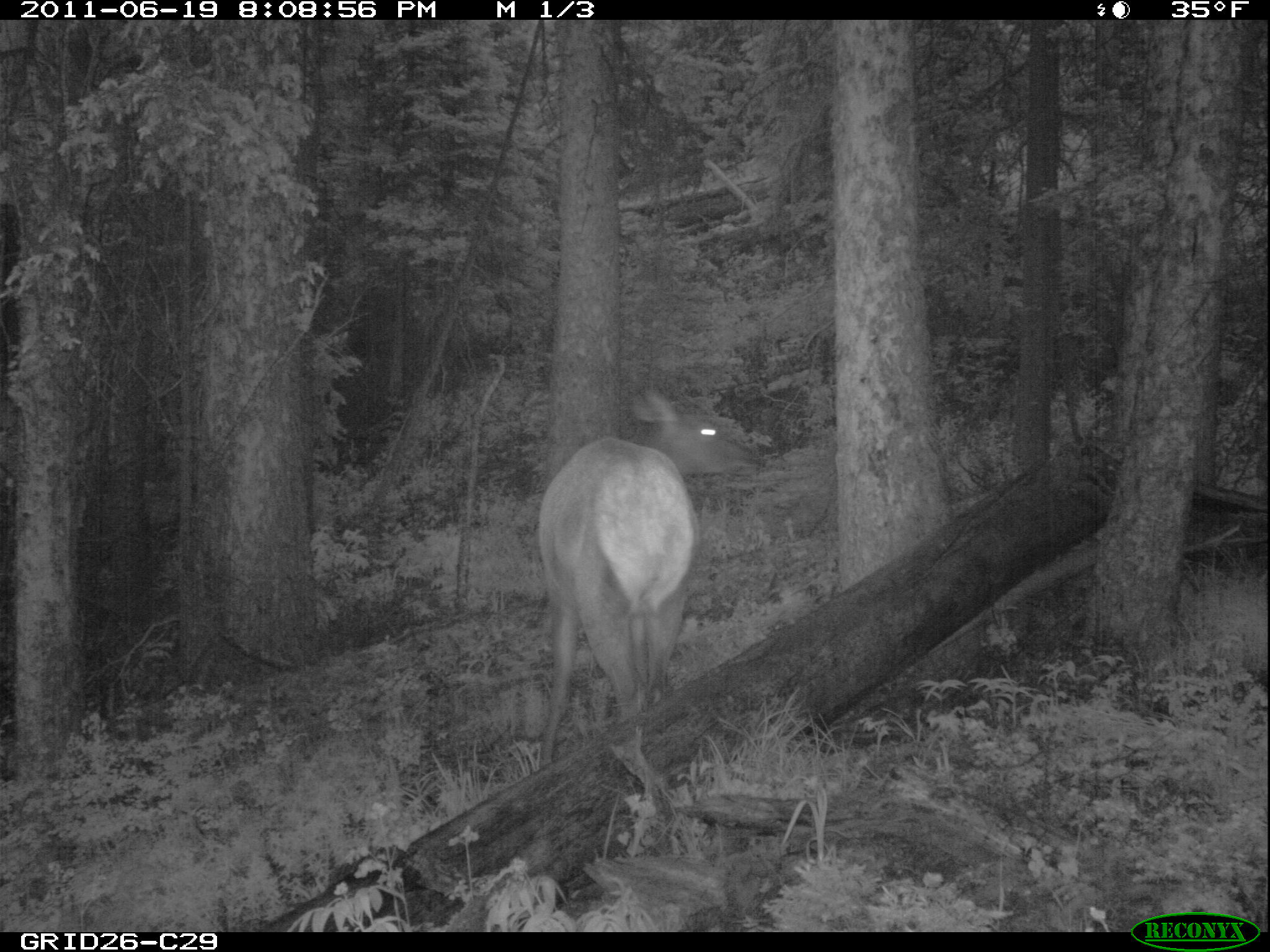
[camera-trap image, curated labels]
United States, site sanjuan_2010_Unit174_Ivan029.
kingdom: Animalia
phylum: Chordata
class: Mammalia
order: Artiodactyla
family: Cervidae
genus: Cervus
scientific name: Cervus elaphus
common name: red deer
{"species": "Cervus elaphus (red deer)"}